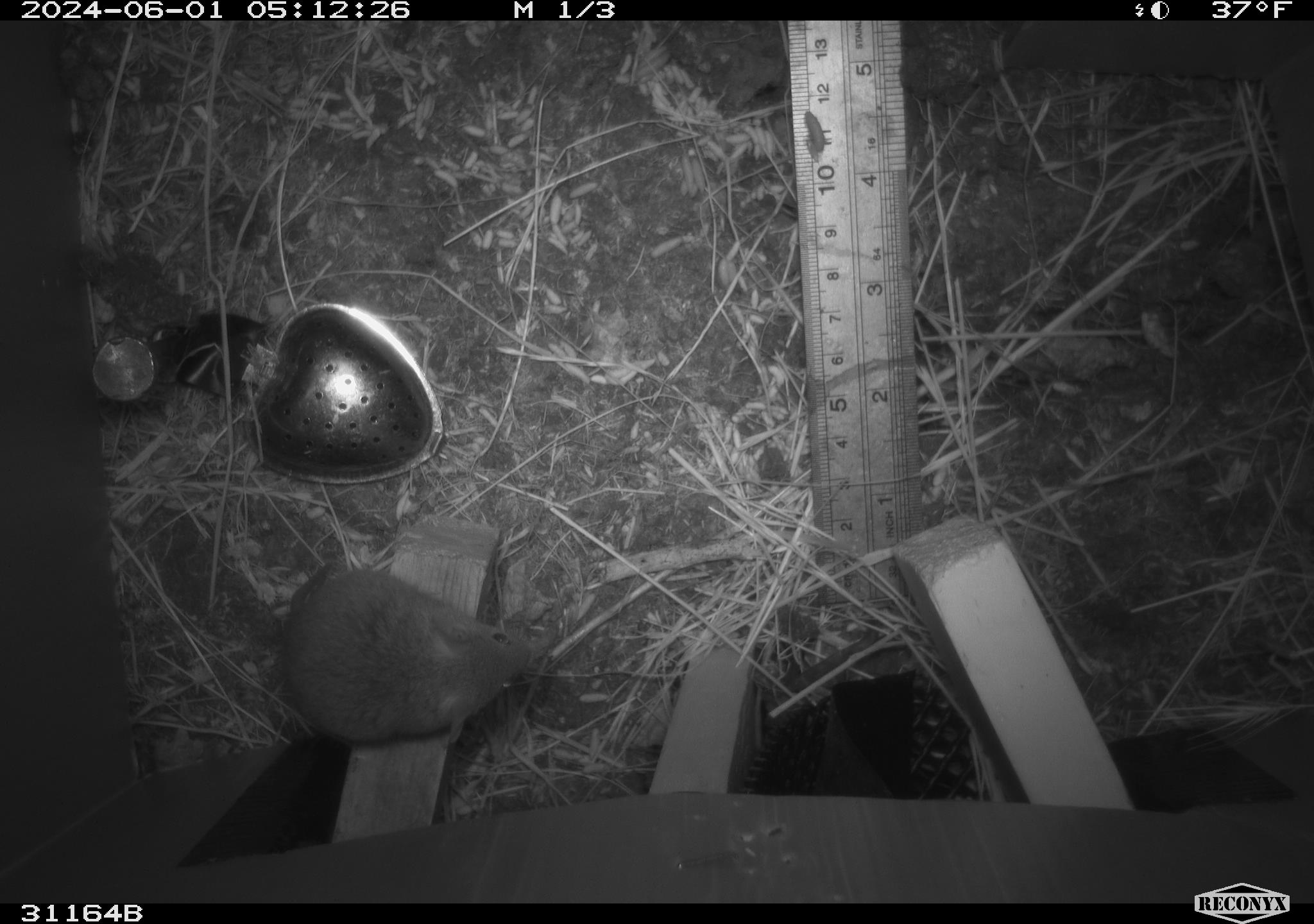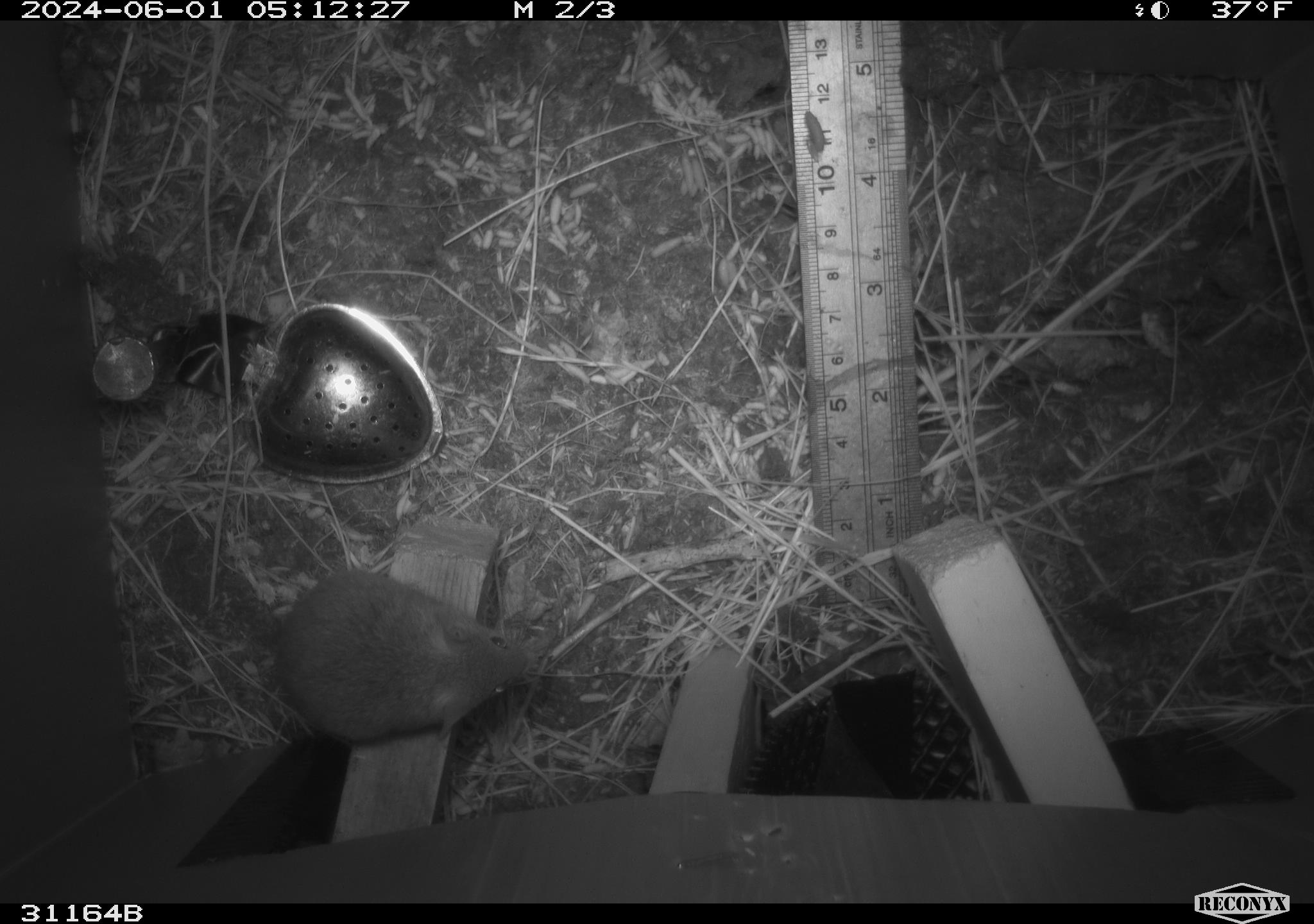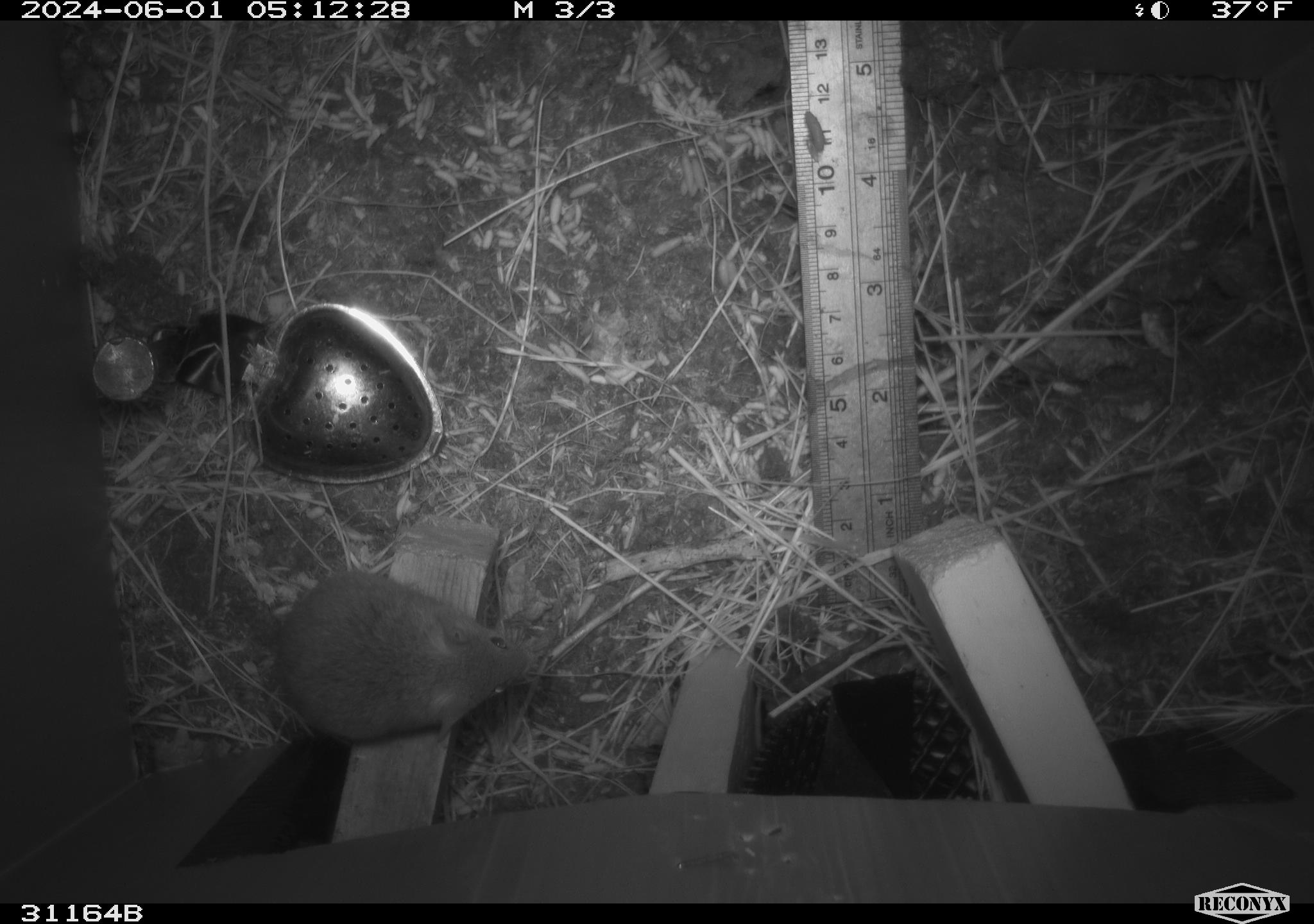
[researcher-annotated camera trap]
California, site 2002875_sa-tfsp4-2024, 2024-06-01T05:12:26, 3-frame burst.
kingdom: Animalia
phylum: Chordata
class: Mammalia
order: Rodentia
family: Muridae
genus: Mus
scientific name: Mus musculus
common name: house mouse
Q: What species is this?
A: House mouse (Mus musculus).